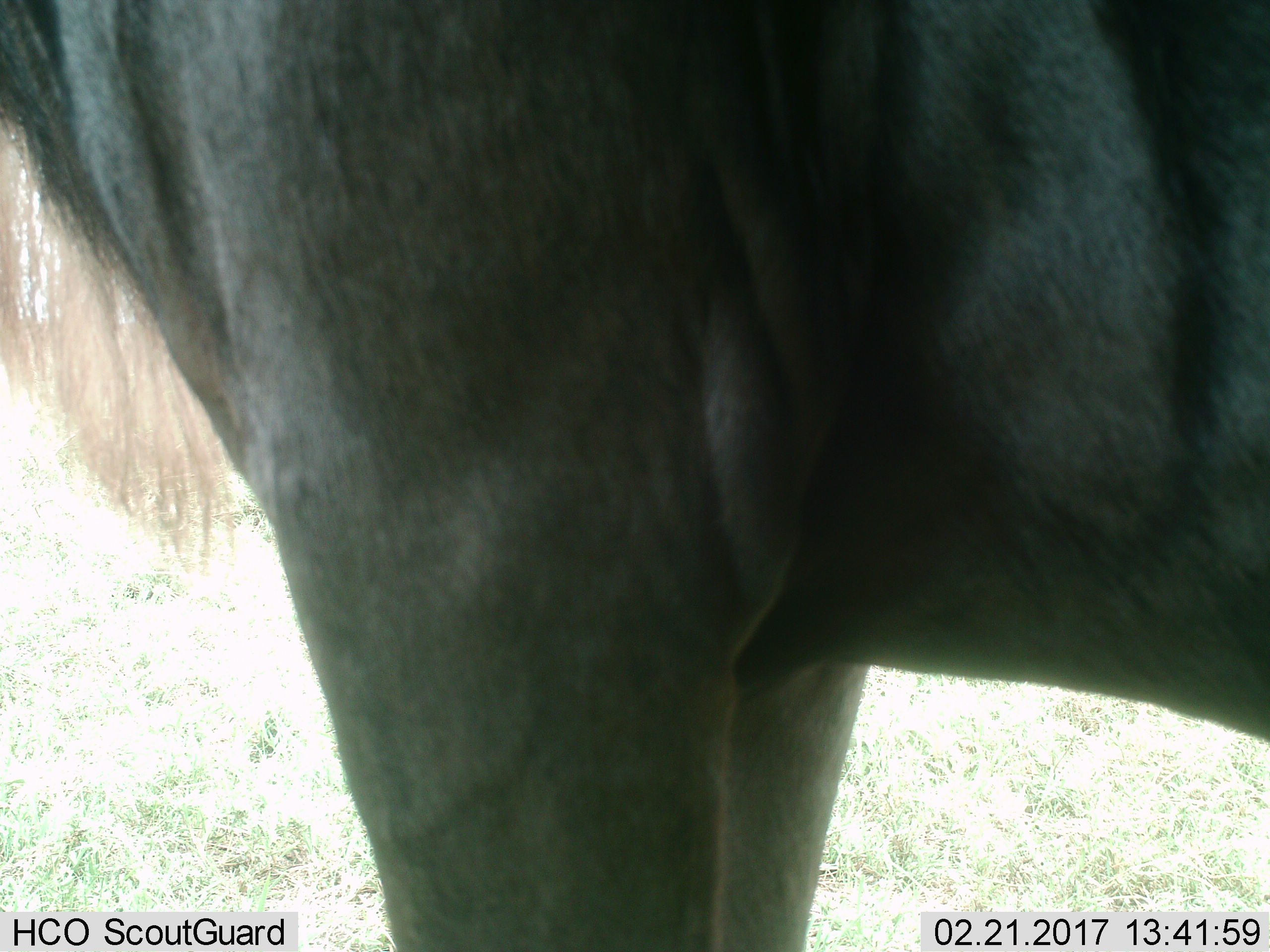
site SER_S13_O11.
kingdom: Animalia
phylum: Chordata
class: Mammalia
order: Artiodactyla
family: Bovidae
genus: Connochaetes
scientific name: Connochaetes taurinus taurinus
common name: blue wildebeest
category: wildebeestblue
Wildebeestblue (blue wildebeest) (Connochaetes taurinus taurinus), count 1. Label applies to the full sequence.